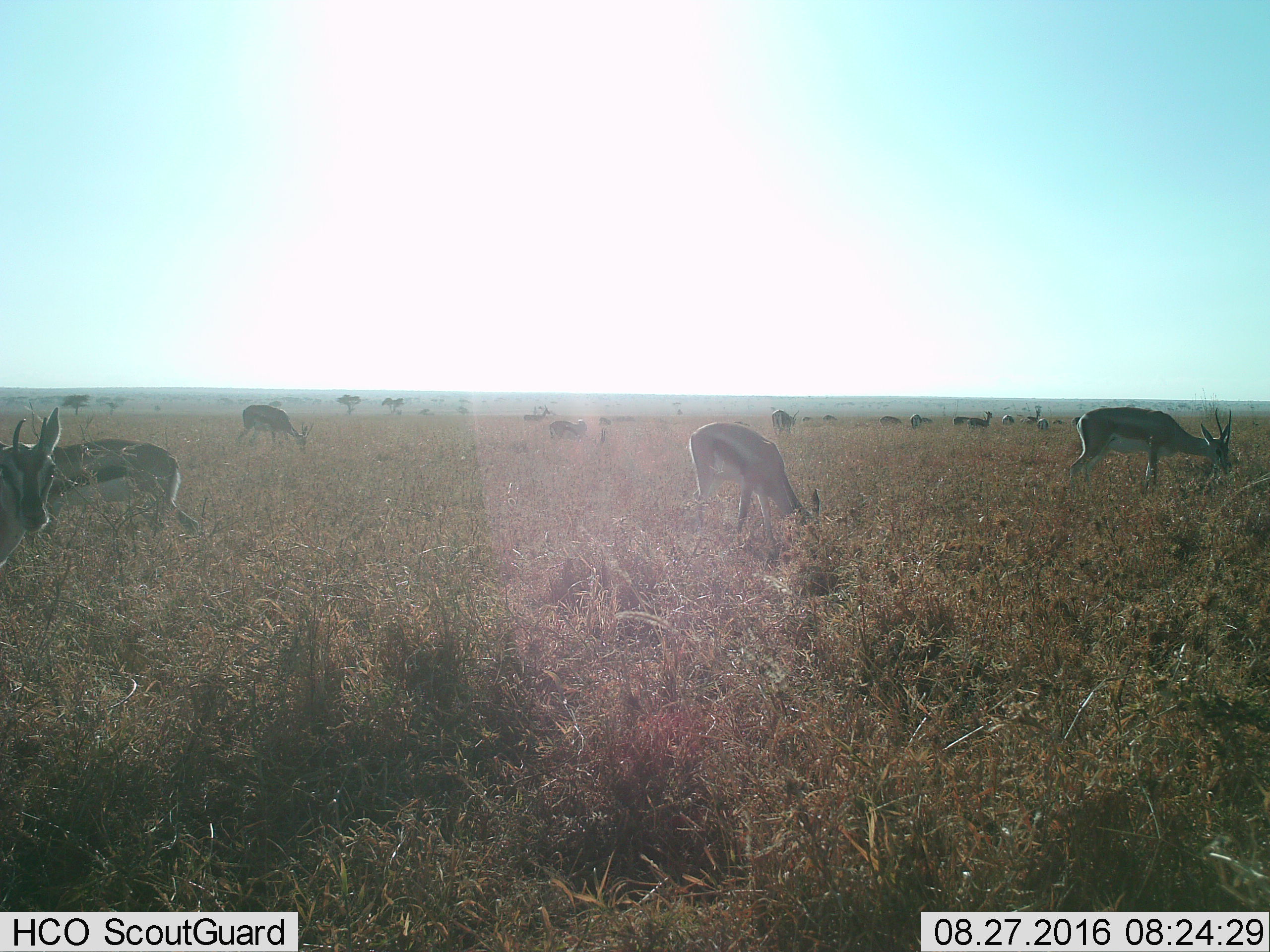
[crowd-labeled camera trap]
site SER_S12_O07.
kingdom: Animalia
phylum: Chordata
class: Mammalia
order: Artiodactyla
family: Bovidae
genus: Eudorcas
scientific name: Eudorcas thomsonii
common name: thomson's gazelle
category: gazellethomsons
Gazellethomsons (thomson's gazelle) (Eudorcas thomsonii), count 11-50. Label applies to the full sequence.